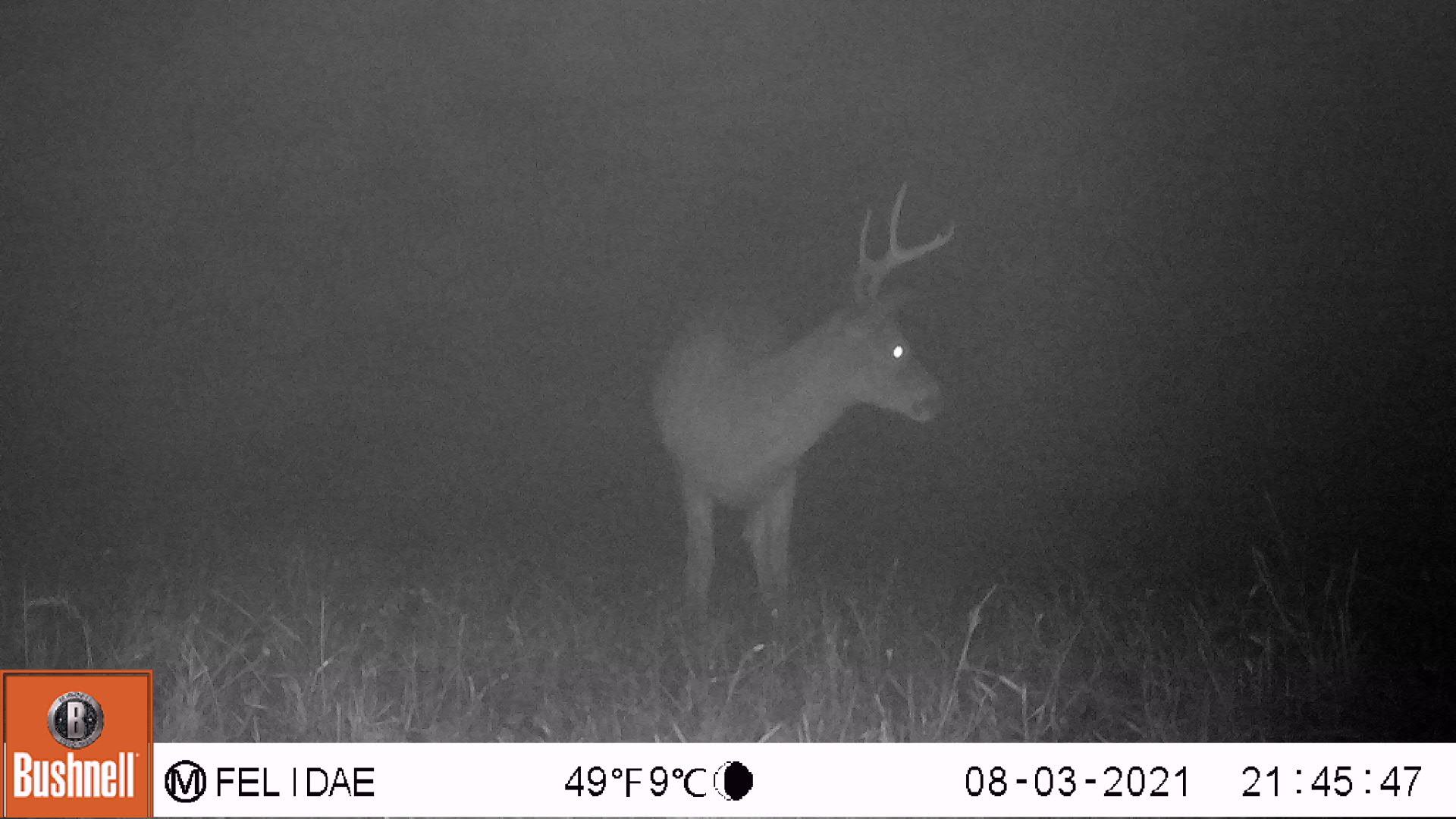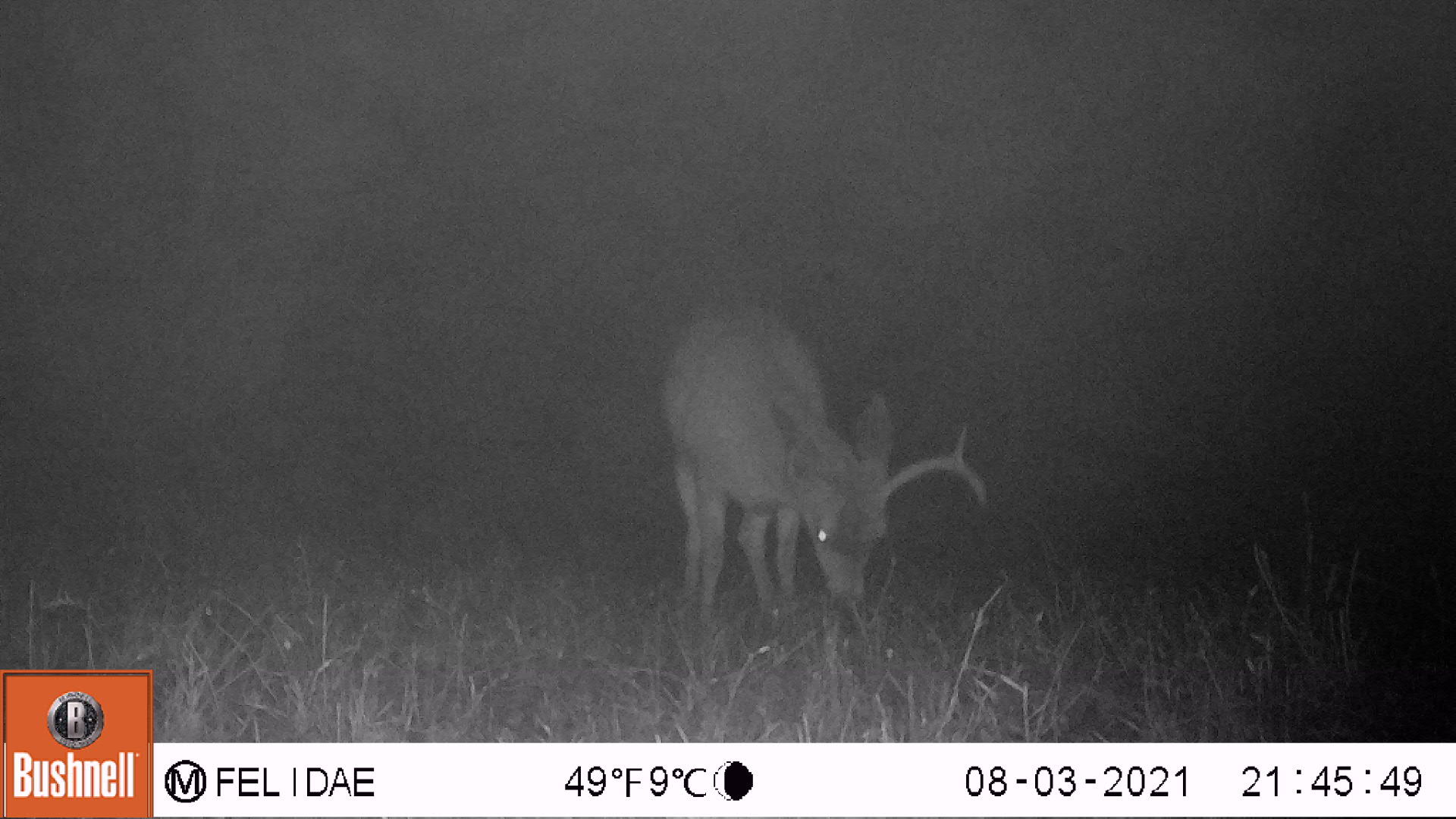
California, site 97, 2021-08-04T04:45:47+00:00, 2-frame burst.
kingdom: Animalia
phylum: Chordata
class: Mammalia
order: Artiodactyla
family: Cervidae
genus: Odocoileus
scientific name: Odocoileus hemionus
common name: mule deer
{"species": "mule deer (Odocoileus hemionus)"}